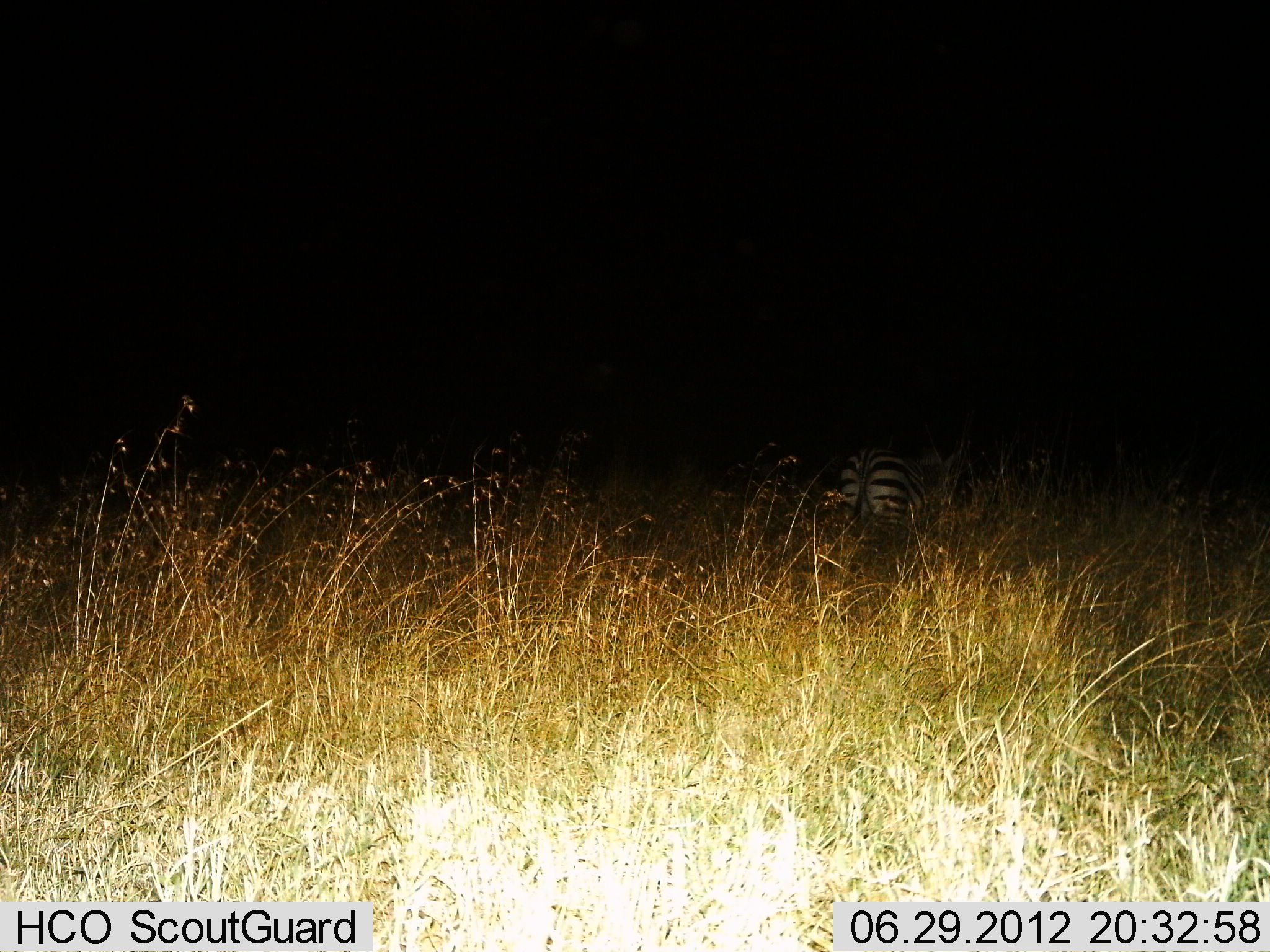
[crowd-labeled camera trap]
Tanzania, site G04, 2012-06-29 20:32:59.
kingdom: Animalia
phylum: Chordata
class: Mammalia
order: Perissodactyla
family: Equidae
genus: Equus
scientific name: Equus quagga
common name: plains zebra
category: zebra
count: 1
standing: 100%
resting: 0%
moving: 0%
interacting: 0%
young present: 0%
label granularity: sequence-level